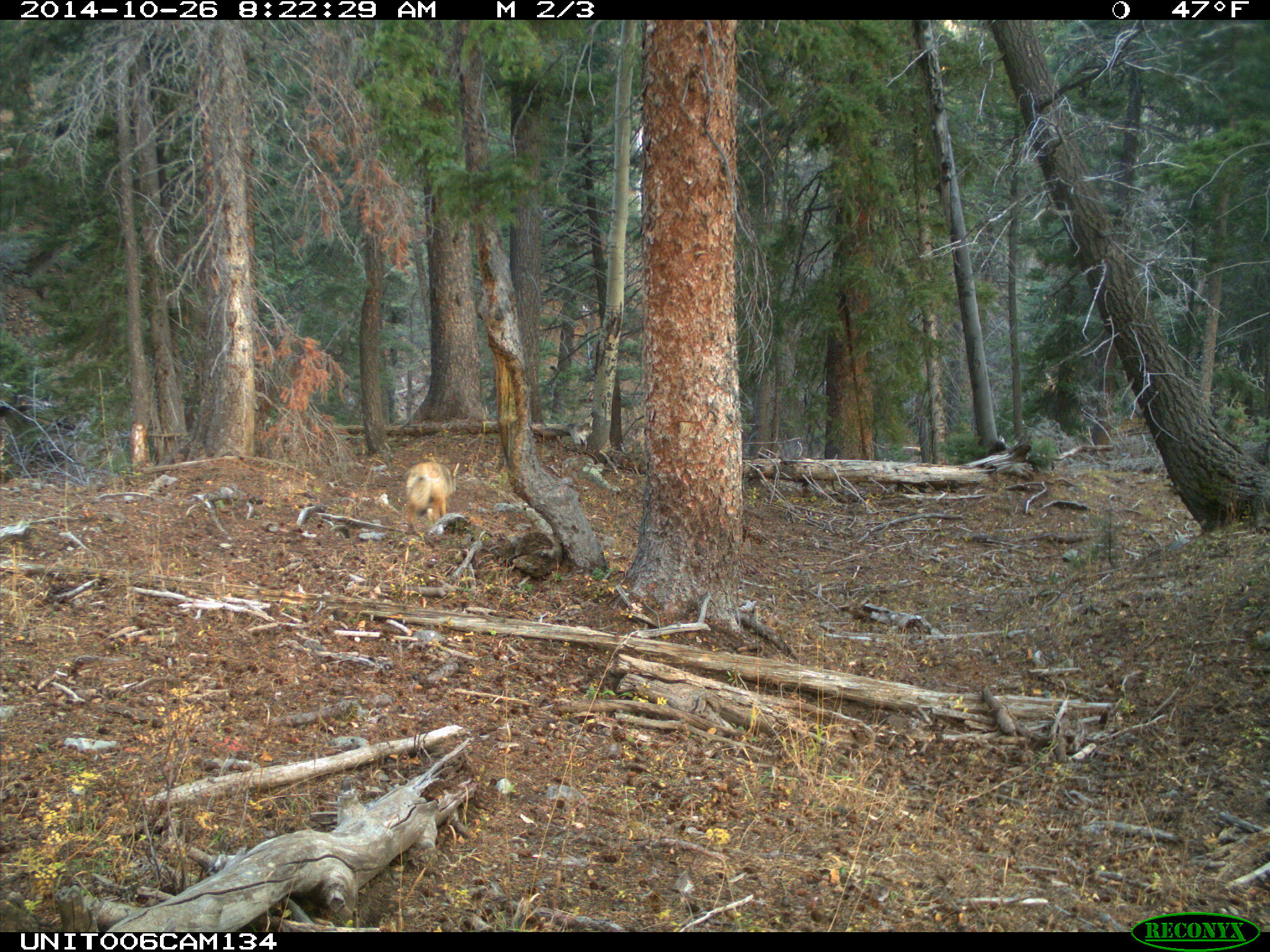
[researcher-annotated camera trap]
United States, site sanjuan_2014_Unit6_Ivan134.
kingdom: Animalia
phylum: Chordata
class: Mammalia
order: Carnivora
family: Canidae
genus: Canis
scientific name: Canis latrans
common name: coyote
Canis latrans (coyote).